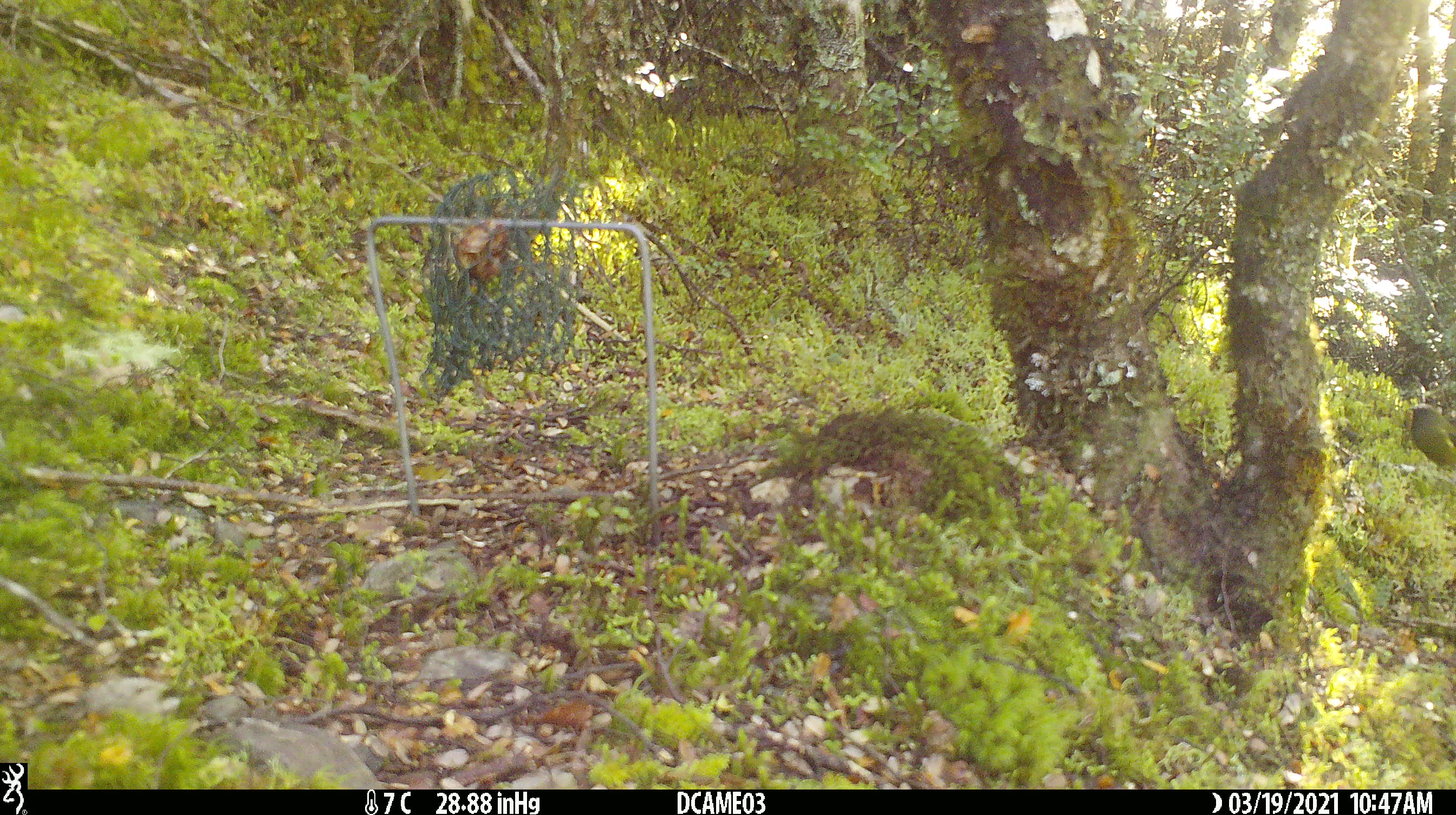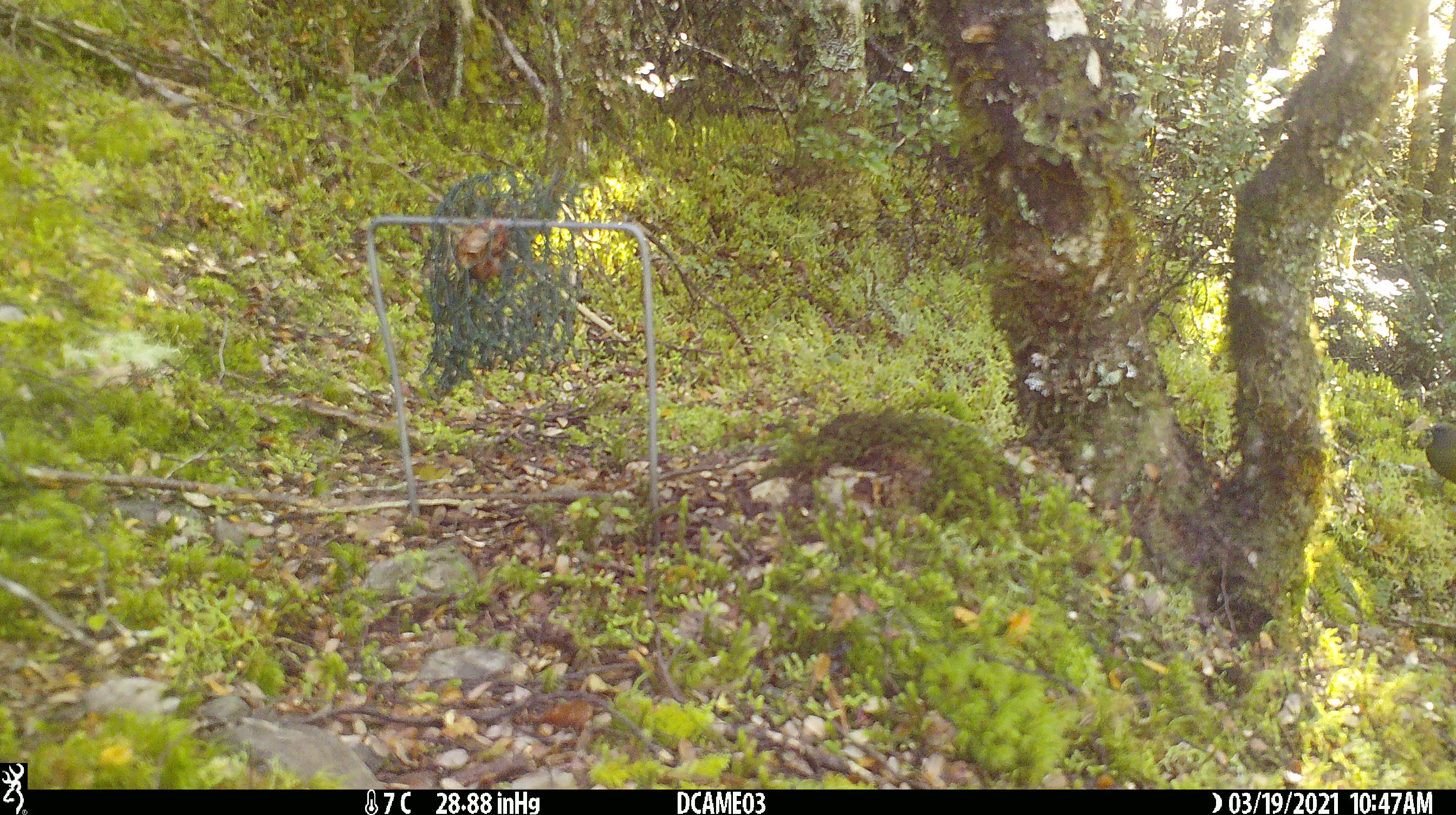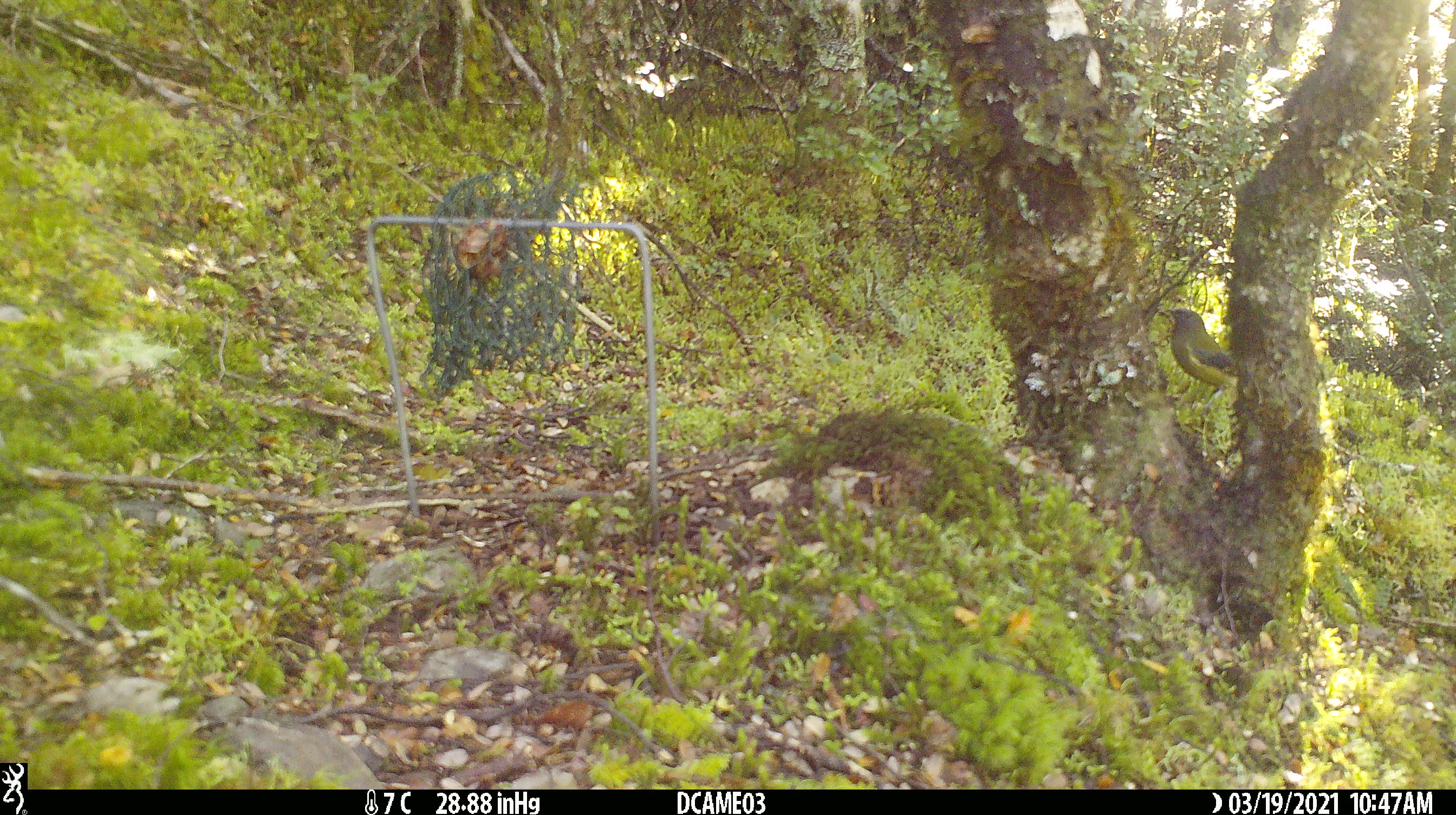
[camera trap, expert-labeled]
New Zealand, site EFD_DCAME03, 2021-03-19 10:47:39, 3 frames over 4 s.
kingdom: Animalia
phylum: Chordata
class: Aves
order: Passeriformes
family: Meliphagidae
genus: Anthornis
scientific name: Anthornis melanura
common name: new zealand bellbird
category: bellbird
Bellbird (new zealand bellbird) (Anthornis melanura).